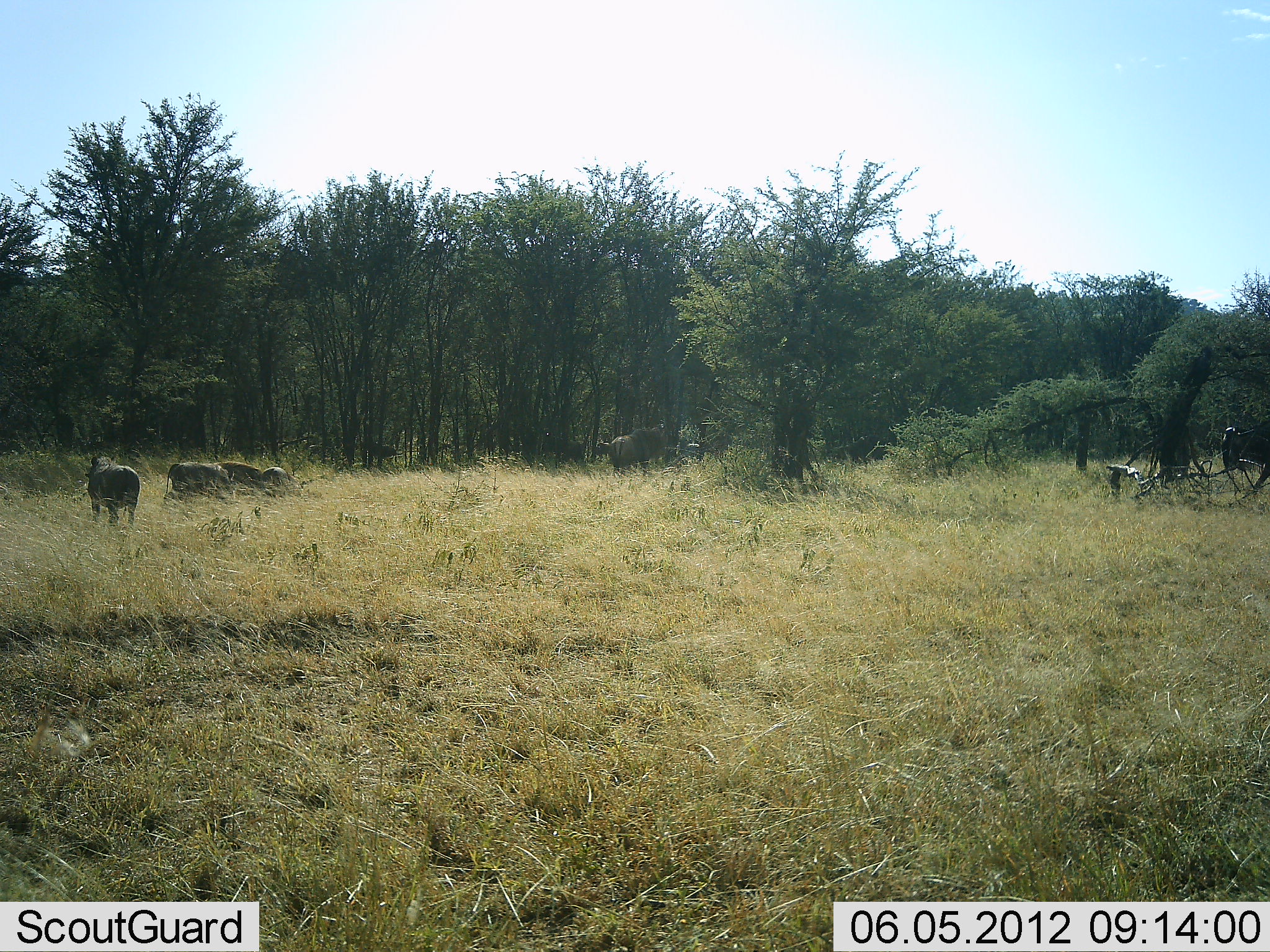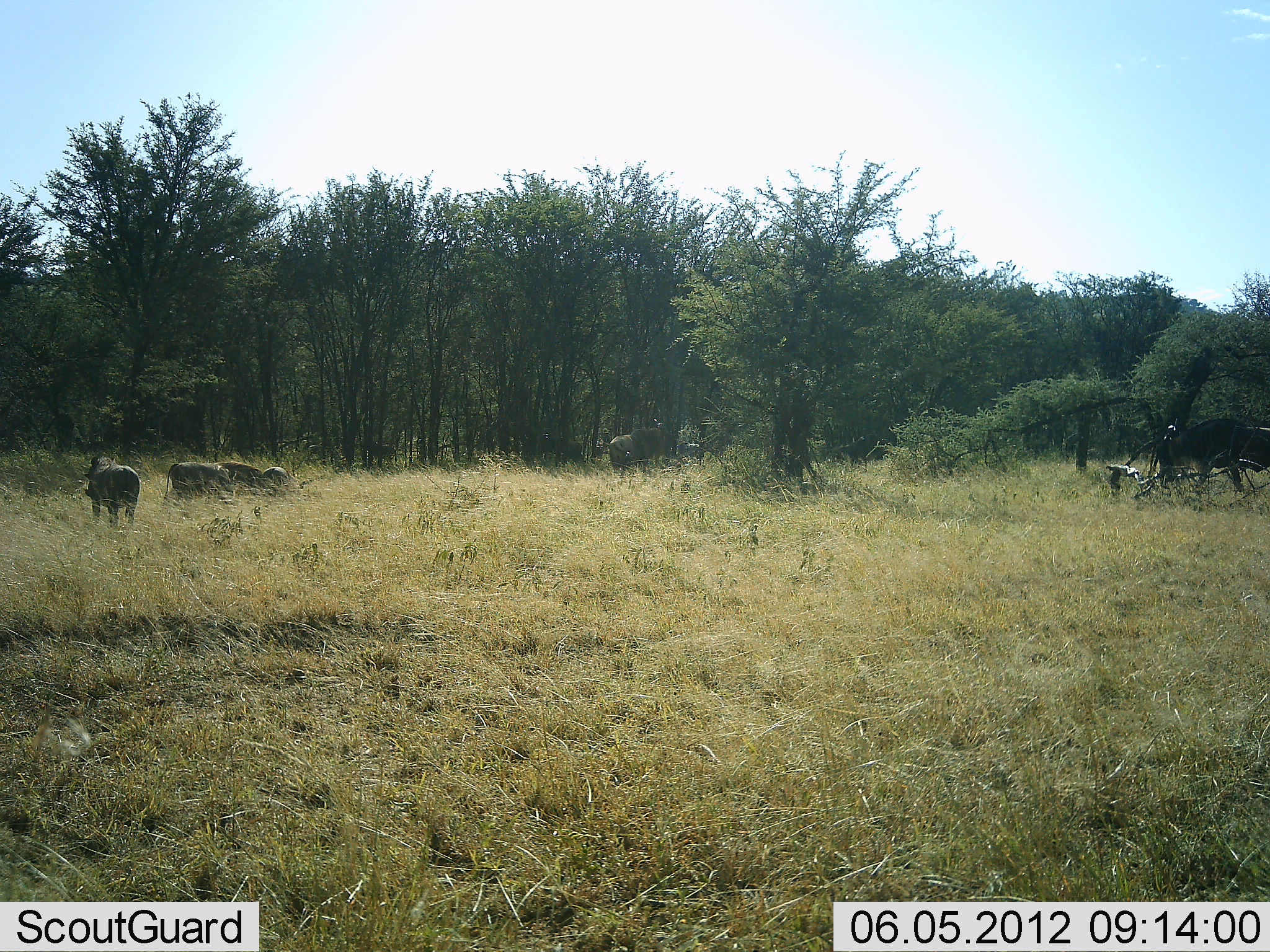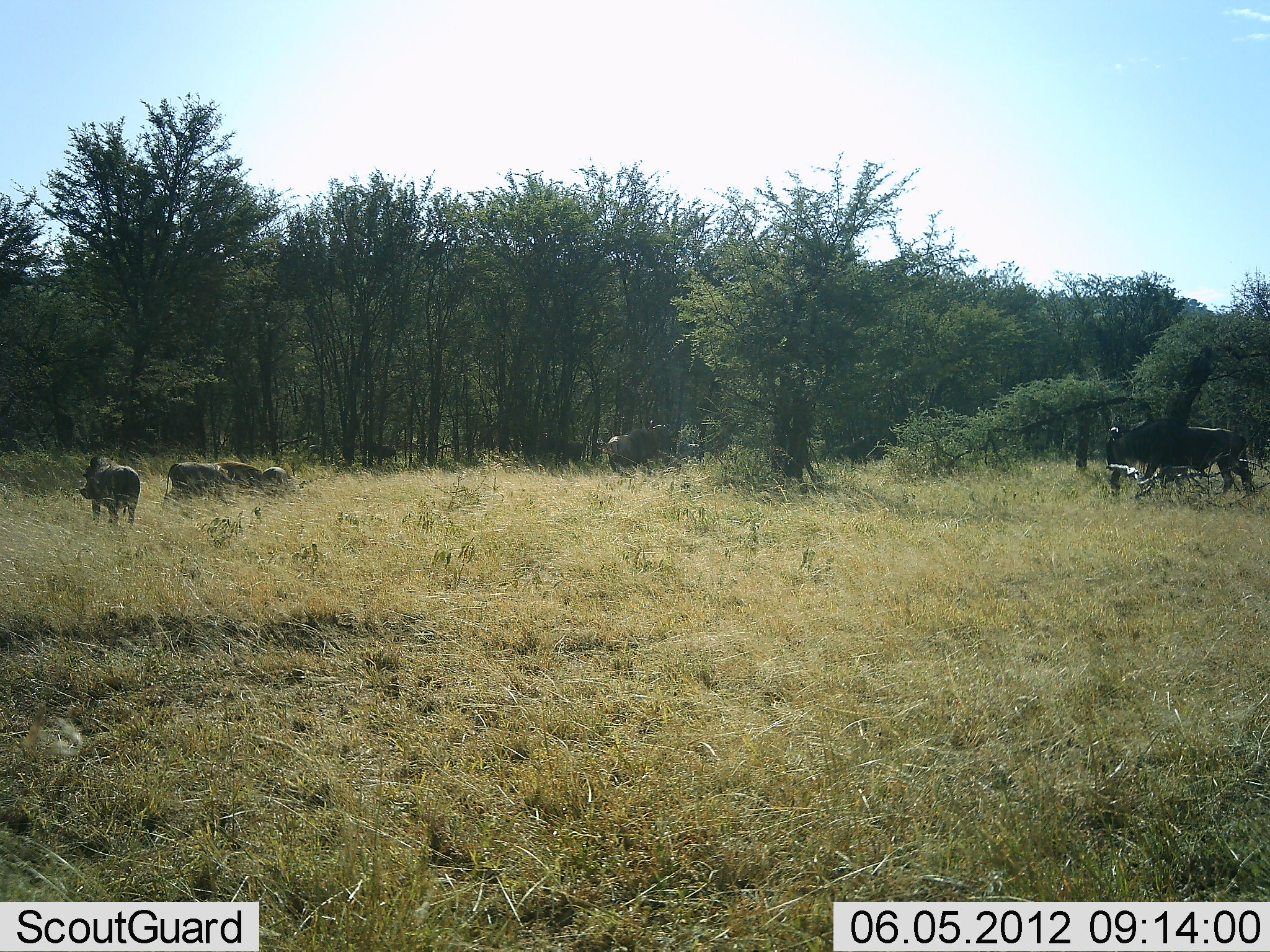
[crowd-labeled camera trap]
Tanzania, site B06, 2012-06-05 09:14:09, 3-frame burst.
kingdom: Animalia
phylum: Chordata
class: Mammalia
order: Artiodactyla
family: Suidae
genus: Phacochoerus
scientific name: Phacochoerus africanus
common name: warthog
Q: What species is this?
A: Warthog (Phacochoerus africanus).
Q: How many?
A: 3.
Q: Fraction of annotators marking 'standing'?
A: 85%.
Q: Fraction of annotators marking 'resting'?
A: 0%.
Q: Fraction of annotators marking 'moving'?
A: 0%.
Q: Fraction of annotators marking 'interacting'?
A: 0%.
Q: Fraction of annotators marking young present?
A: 0%.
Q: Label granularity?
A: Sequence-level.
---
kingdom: Animalia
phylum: Chordata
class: Mammalia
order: Artiodactyla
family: Bovidae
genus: Connochaetes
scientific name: Connochaetes taurinus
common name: blue wildebeest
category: wildebeest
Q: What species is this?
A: Wildebeest (blue wildebeest) (Connochaetes taurinus).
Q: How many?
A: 2.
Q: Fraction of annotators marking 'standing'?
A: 58%.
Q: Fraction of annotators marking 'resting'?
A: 0%.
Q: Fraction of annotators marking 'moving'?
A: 100%.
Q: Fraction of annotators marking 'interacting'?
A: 0%.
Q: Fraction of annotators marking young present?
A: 0%.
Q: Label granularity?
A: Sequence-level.